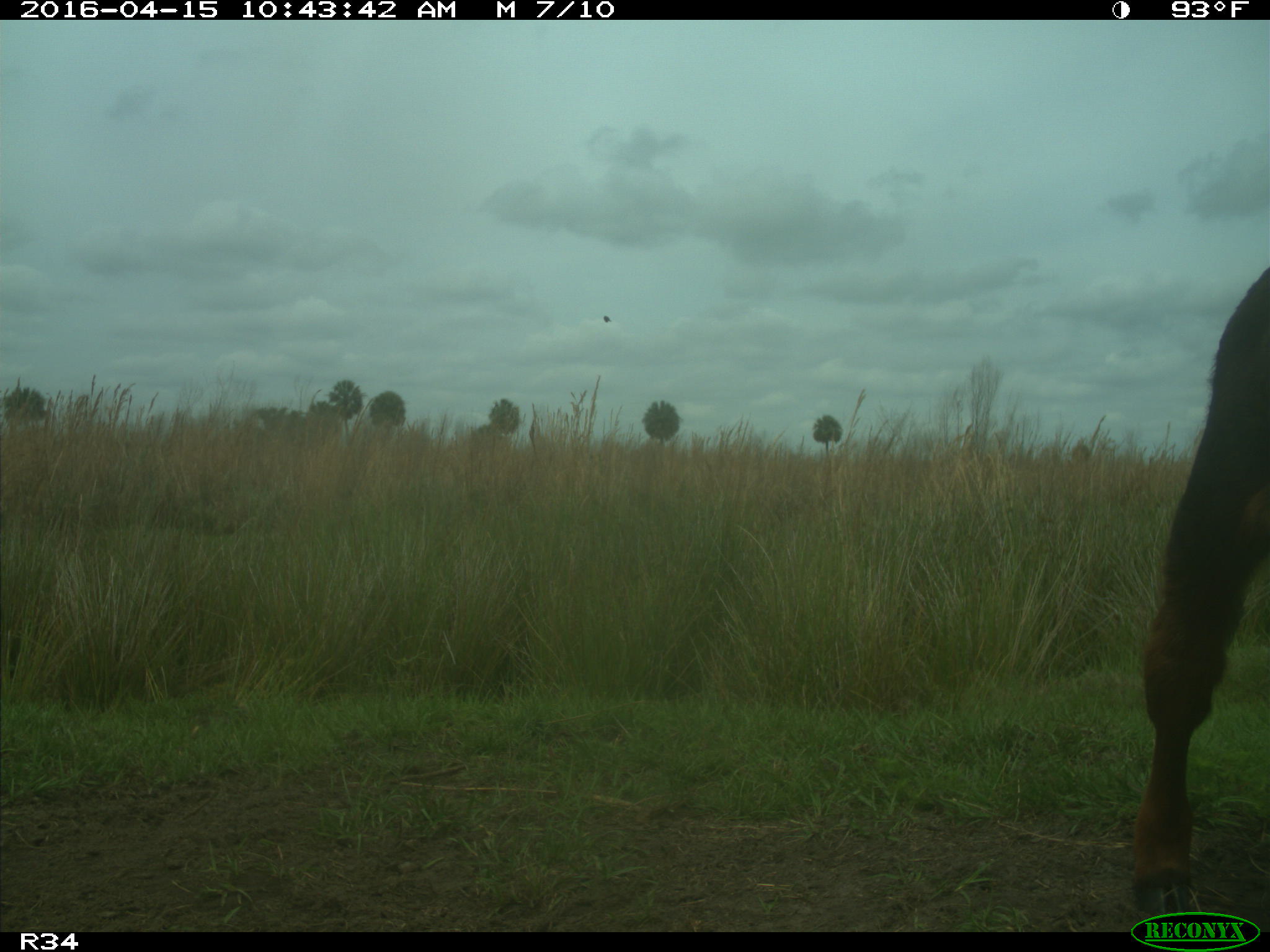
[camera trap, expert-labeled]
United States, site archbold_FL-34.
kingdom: Animalia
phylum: Chordata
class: Mammalia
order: Artiodactyla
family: Bovidae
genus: Bos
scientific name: Bos taurus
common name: domestic cow